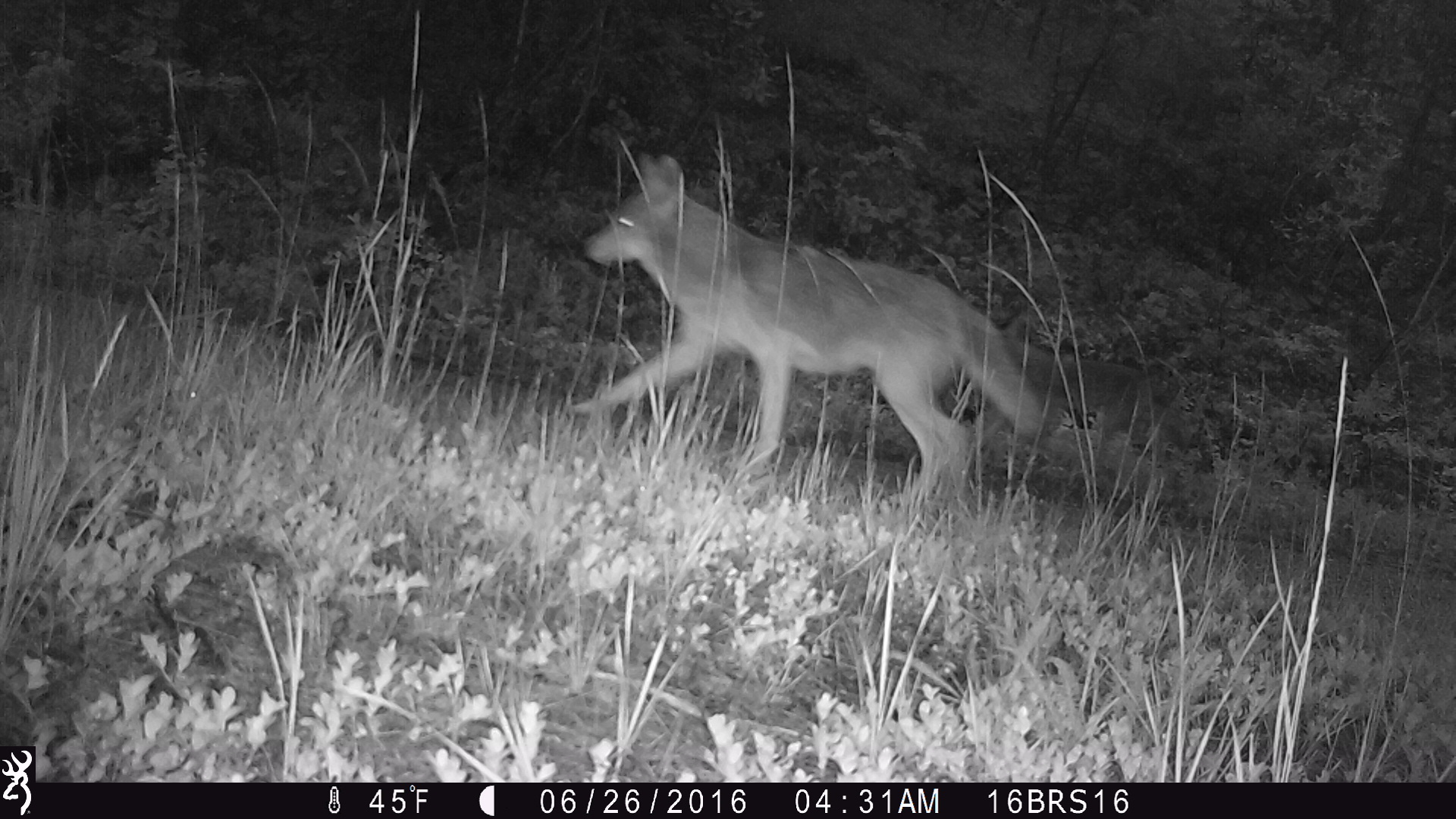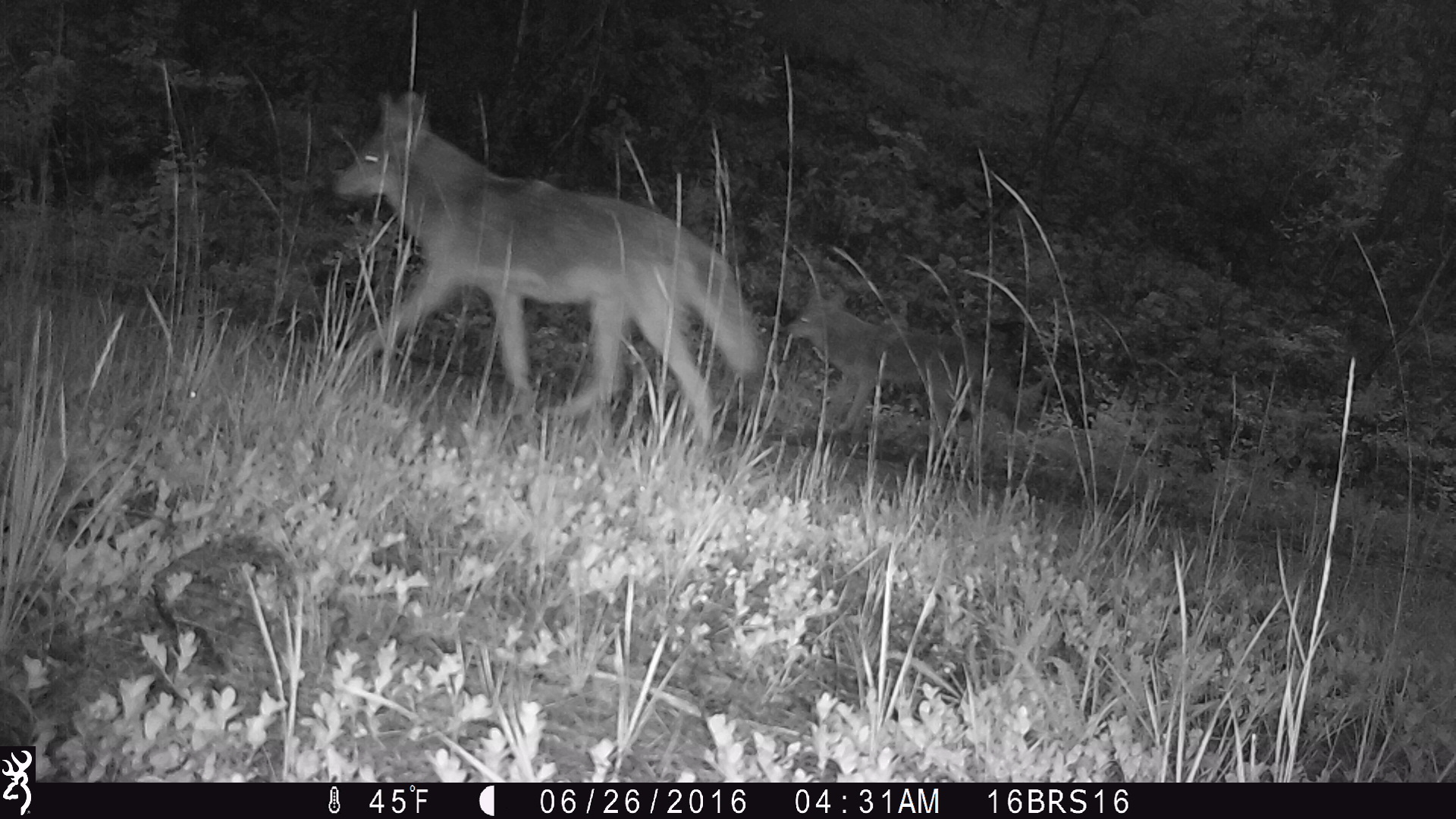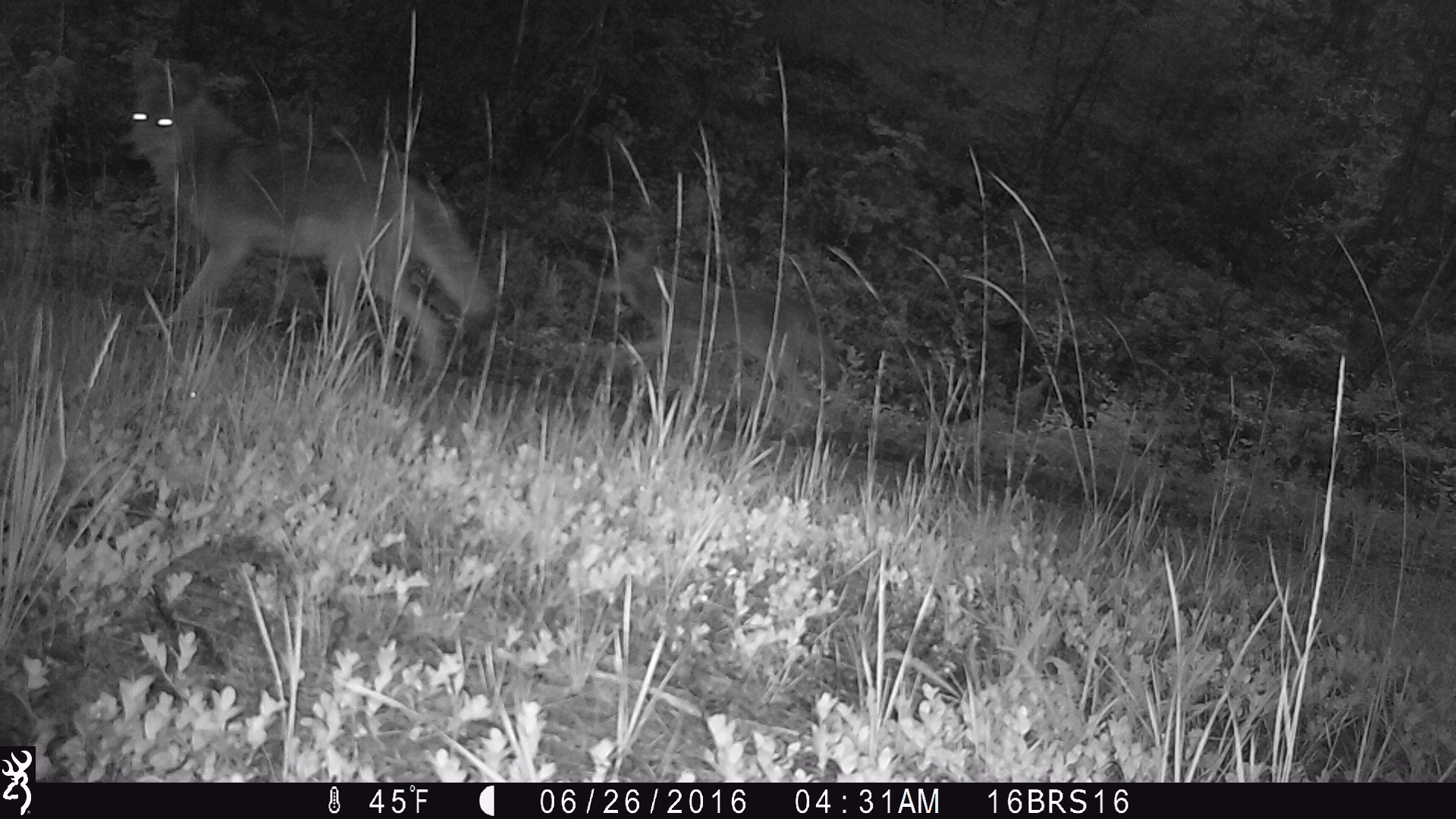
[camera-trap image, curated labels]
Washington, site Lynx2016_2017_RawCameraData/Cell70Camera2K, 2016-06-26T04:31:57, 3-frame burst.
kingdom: Animalia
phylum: Chordata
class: Mammalia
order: Carnivora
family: Canidae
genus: Canis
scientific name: Canis latrans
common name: coyote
Canis latrans (coyote). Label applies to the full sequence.